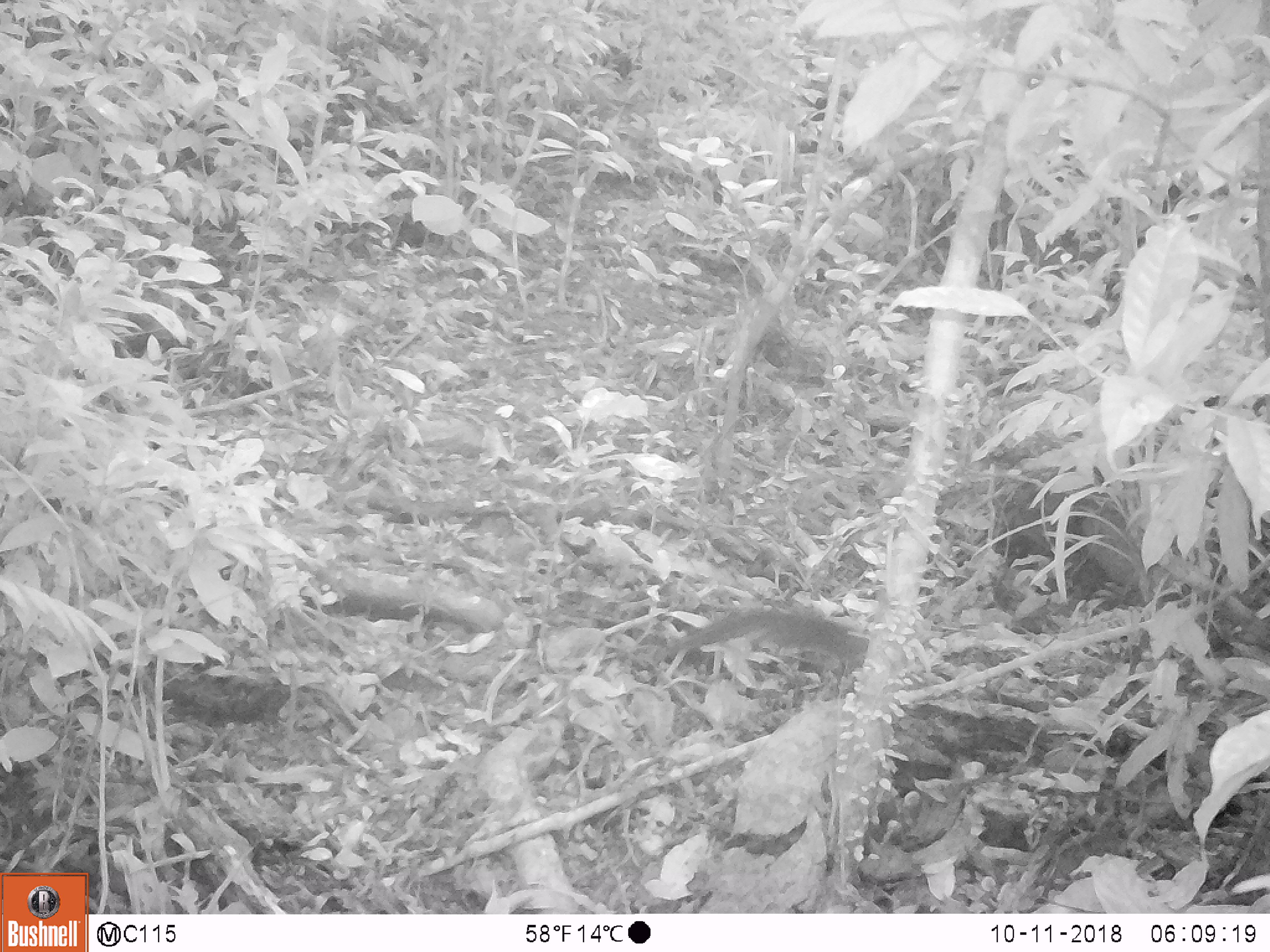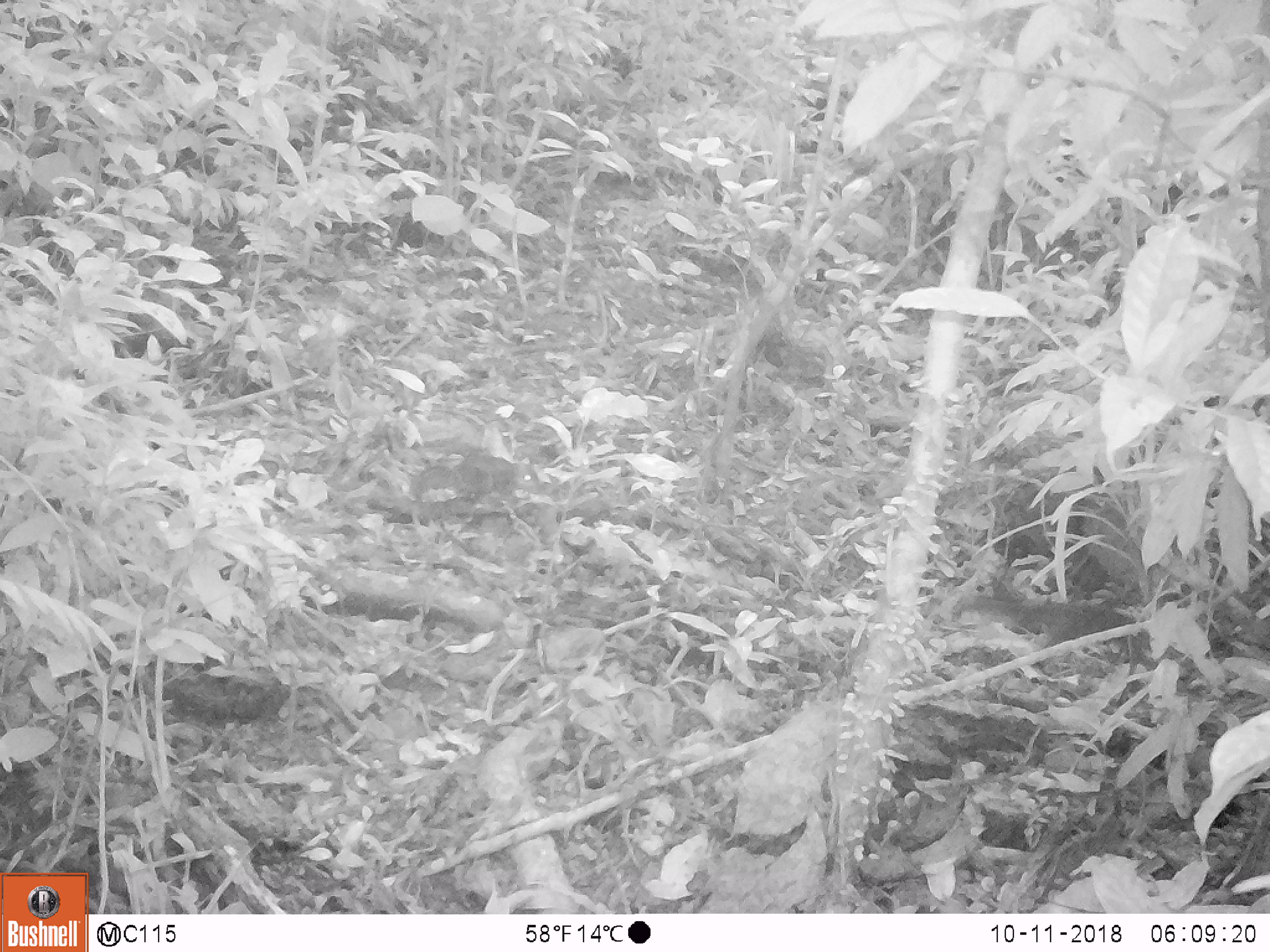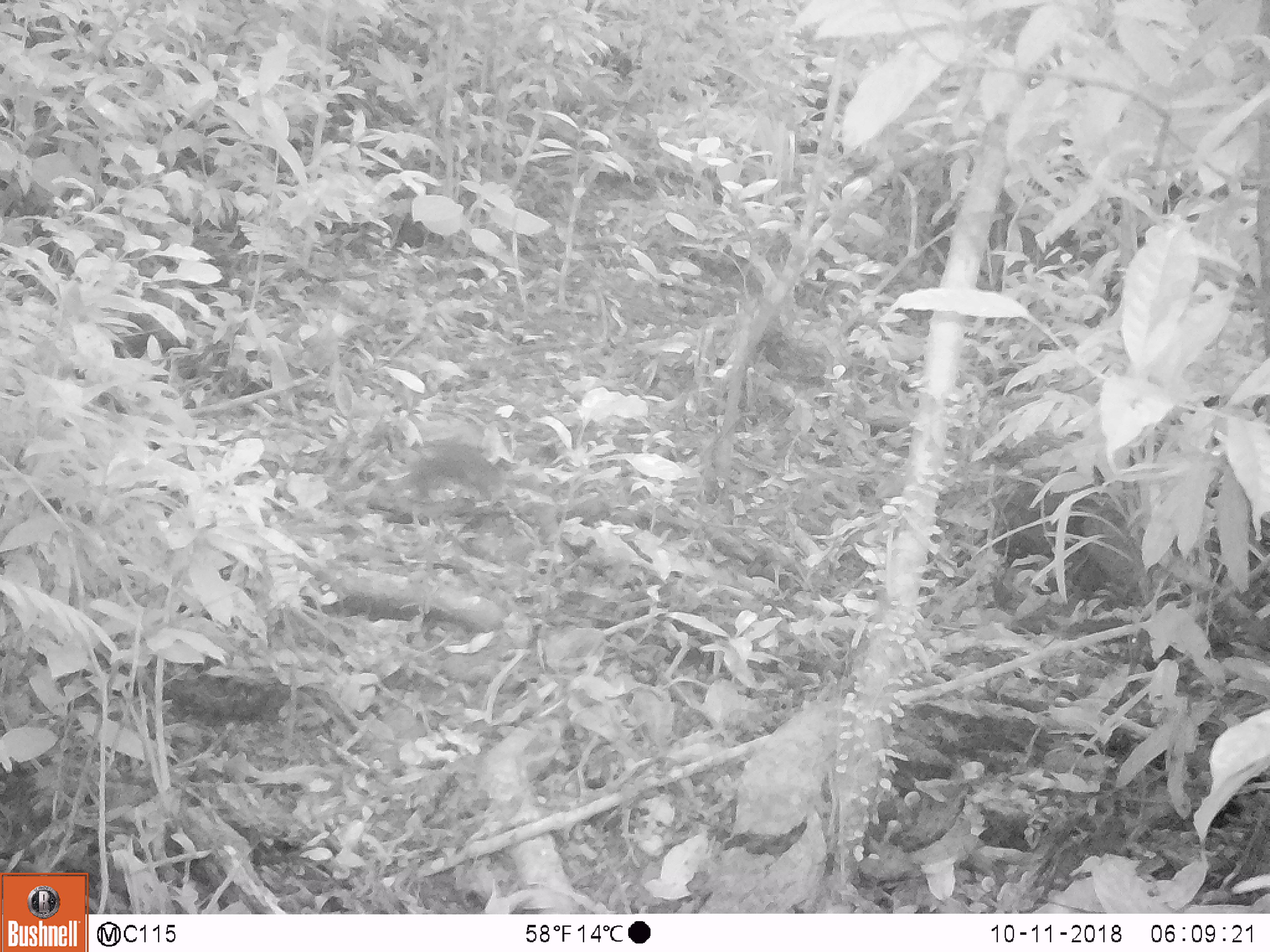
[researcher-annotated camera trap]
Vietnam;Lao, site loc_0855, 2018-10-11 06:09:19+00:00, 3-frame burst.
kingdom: Animalia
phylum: Chordata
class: Mammalia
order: Rodentia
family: Sciuridae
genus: Dremomys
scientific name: Dremomys rufigenis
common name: red-cheeked squirrel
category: red cheeked squirrel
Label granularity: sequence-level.